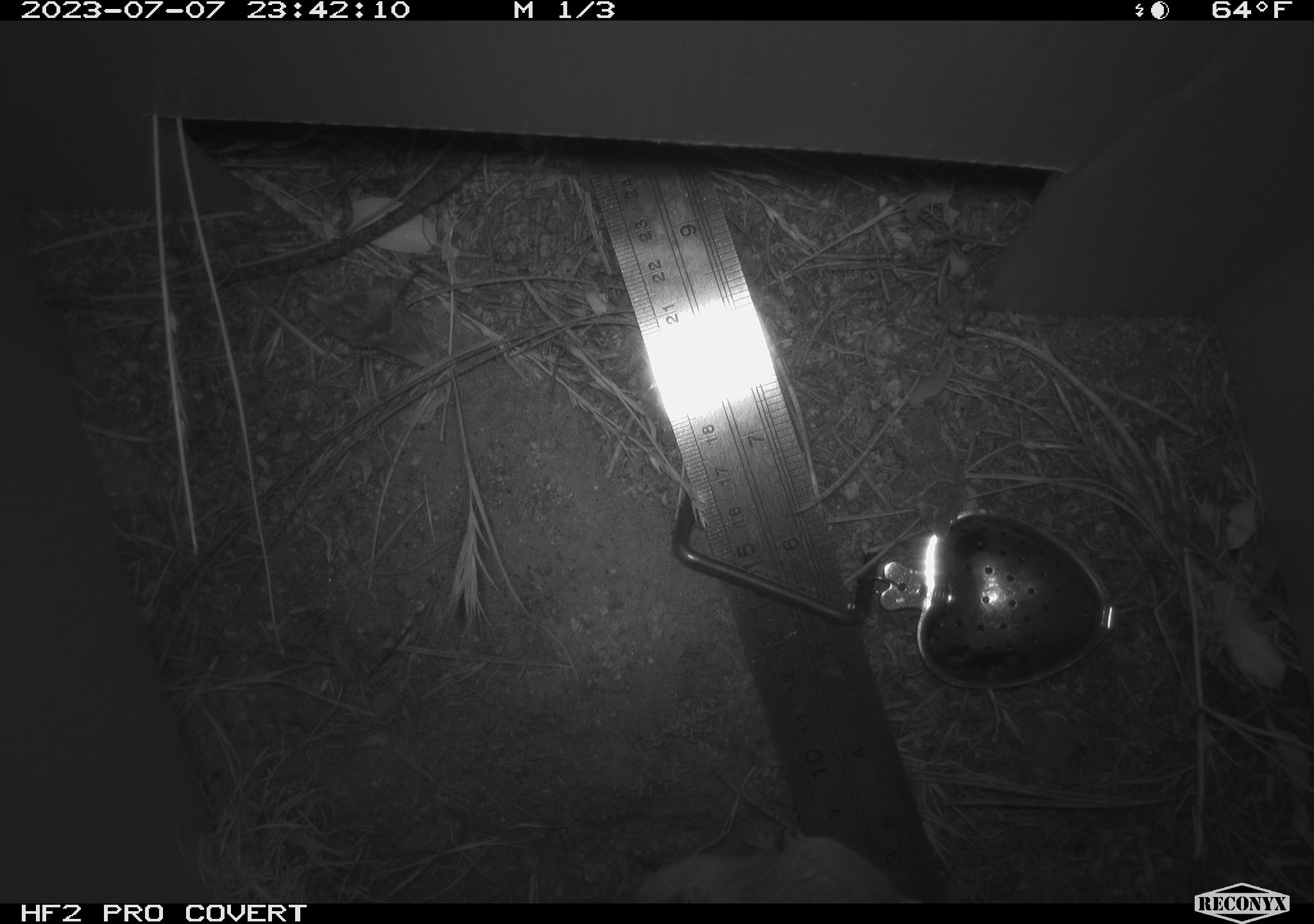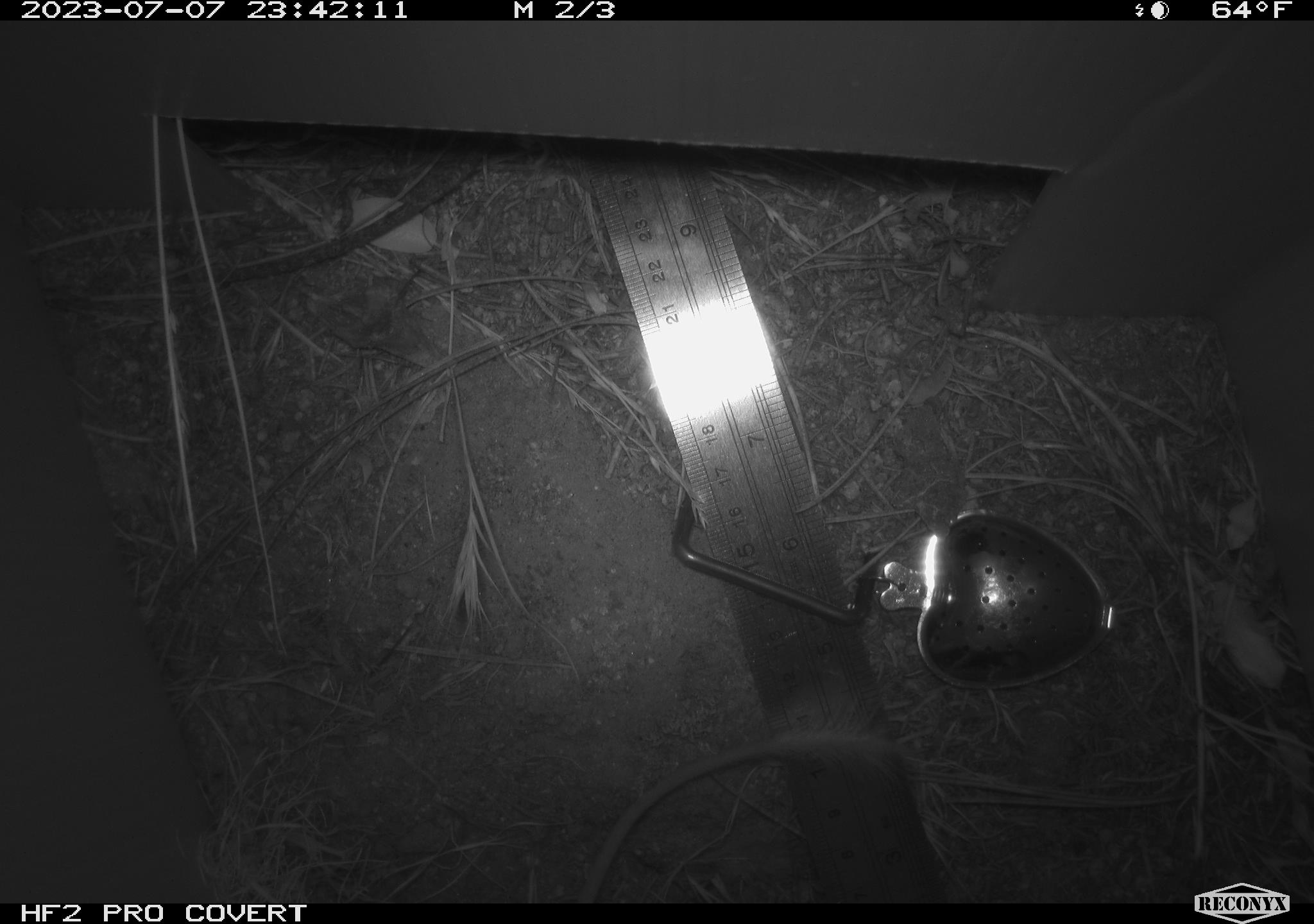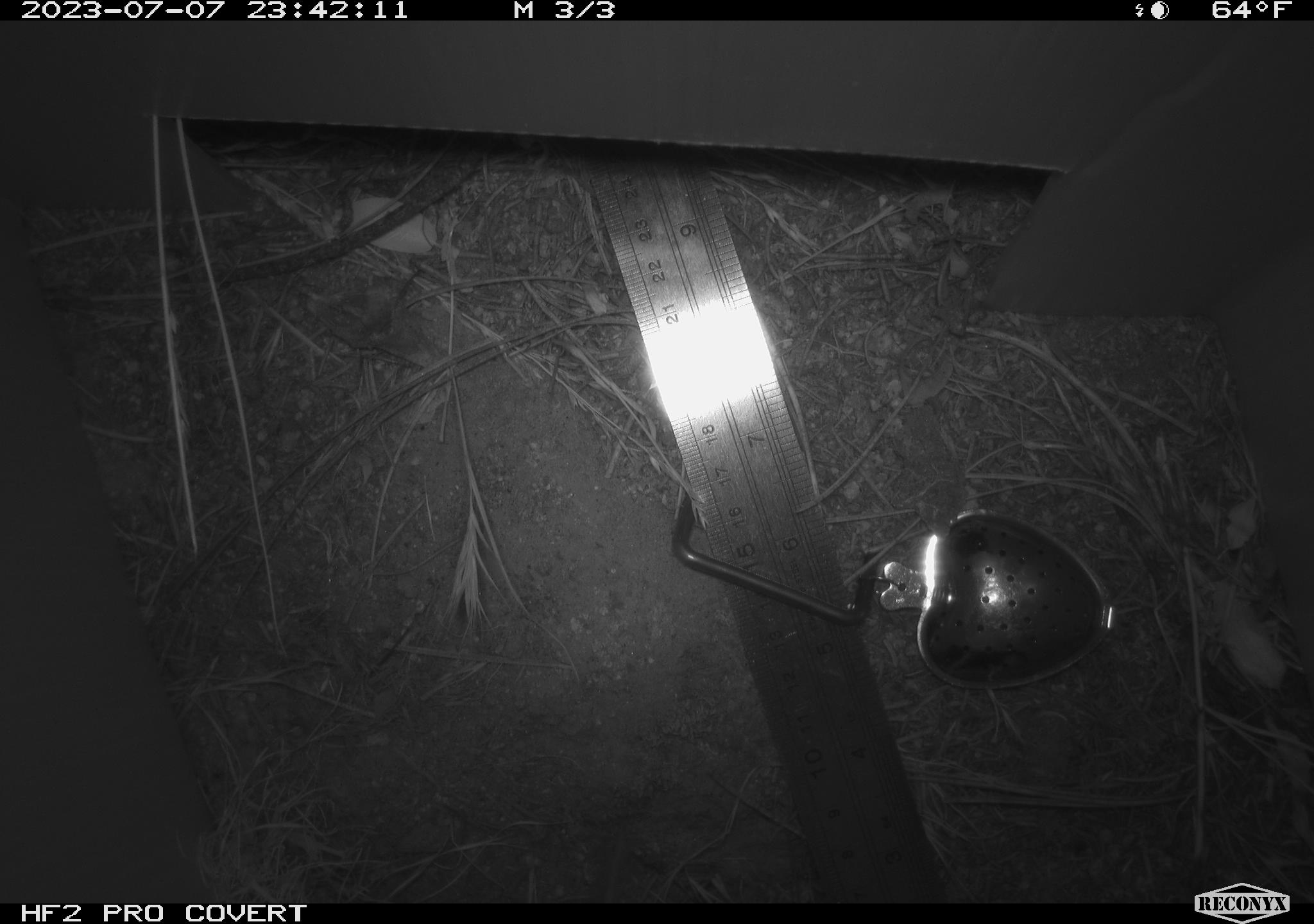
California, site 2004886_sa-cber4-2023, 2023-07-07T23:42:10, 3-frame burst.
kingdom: Animalia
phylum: Chordata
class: Mammalia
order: Rodentia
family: Heteromyidae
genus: Dipodomys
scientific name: Dipodomys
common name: kangaroo rats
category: dipodomys species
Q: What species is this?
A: Dipodomys species (kangaroo rats) (Dipodomys).